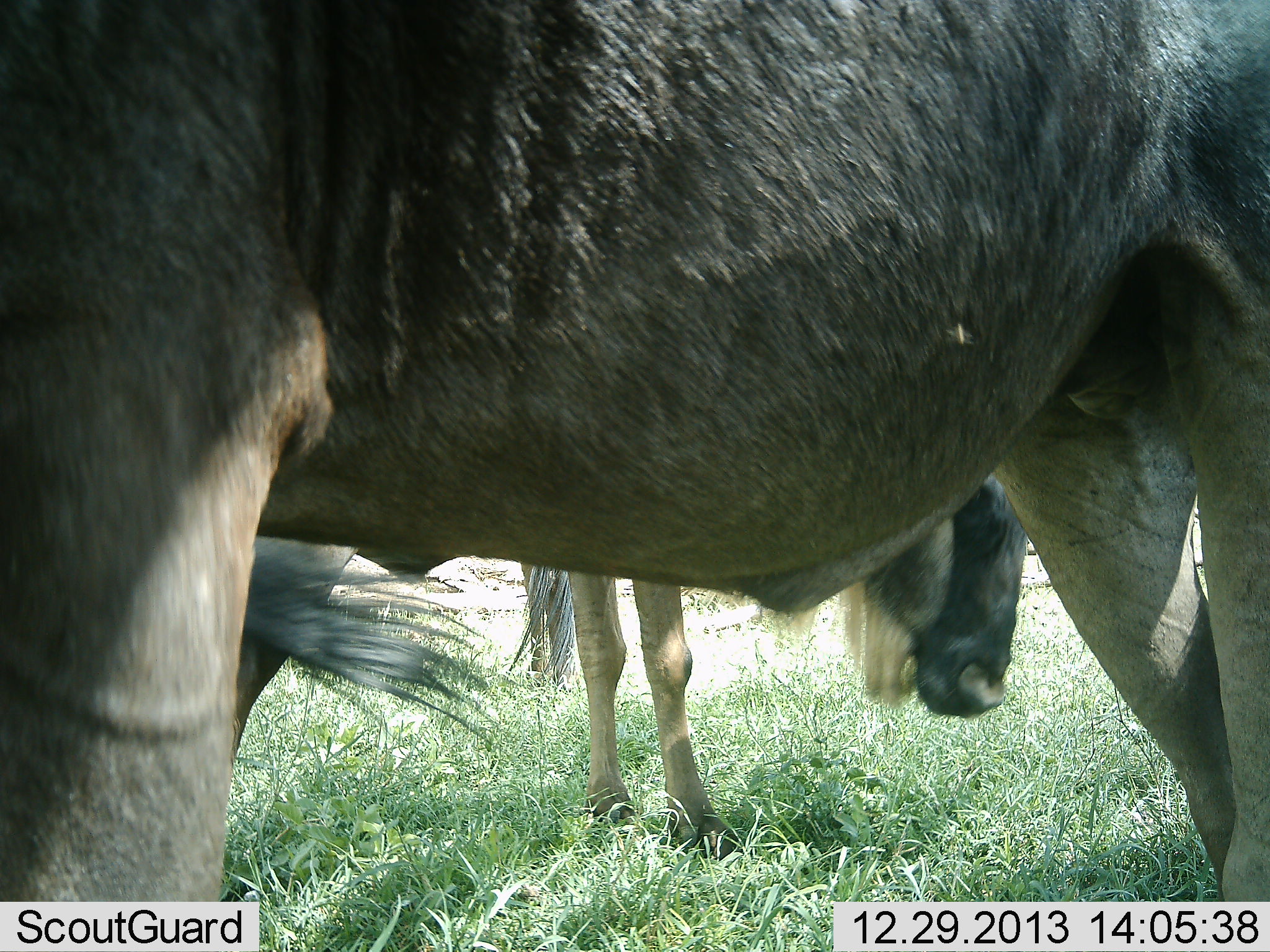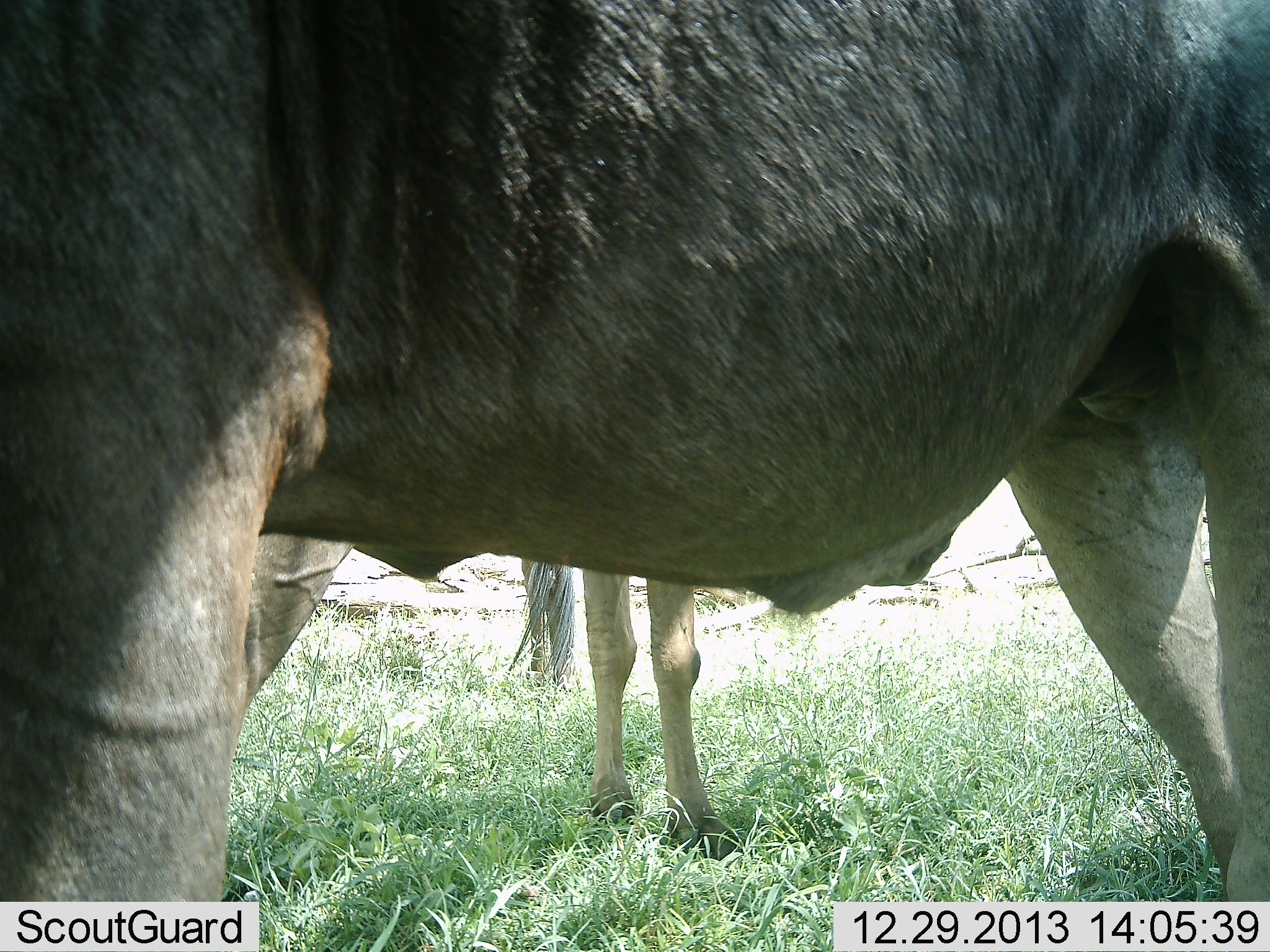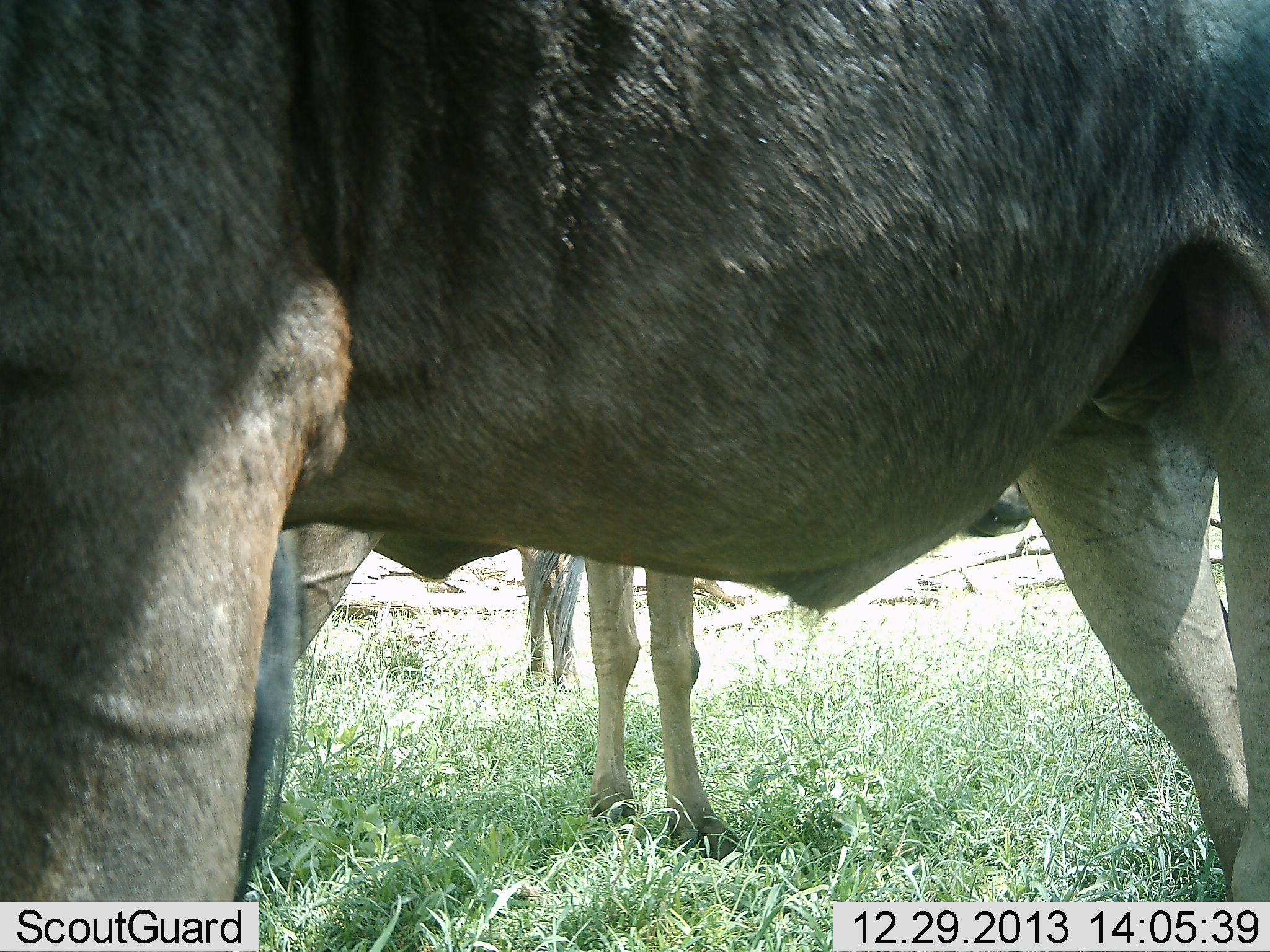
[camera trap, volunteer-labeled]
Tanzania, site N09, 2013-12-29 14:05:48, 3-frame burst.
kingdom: Animalia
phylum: Chordata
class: Mammalia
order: Artiodactyla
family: Bovidae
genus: Connochaetes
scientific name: Connochaetes taurinus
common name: blue wildebeest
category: wildebeest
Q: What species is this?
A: Wildebeest (blue wildebeest) (Connochaetes taurinus).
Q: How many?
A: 3.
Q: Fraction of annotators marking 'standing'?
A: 100%.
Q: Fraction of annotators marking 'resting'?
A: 0%.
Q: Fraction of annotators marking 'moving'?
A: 0%.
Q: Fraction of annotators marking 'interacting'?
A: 0%.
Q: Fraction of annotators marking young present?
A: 10%.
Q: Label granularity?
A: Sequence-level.